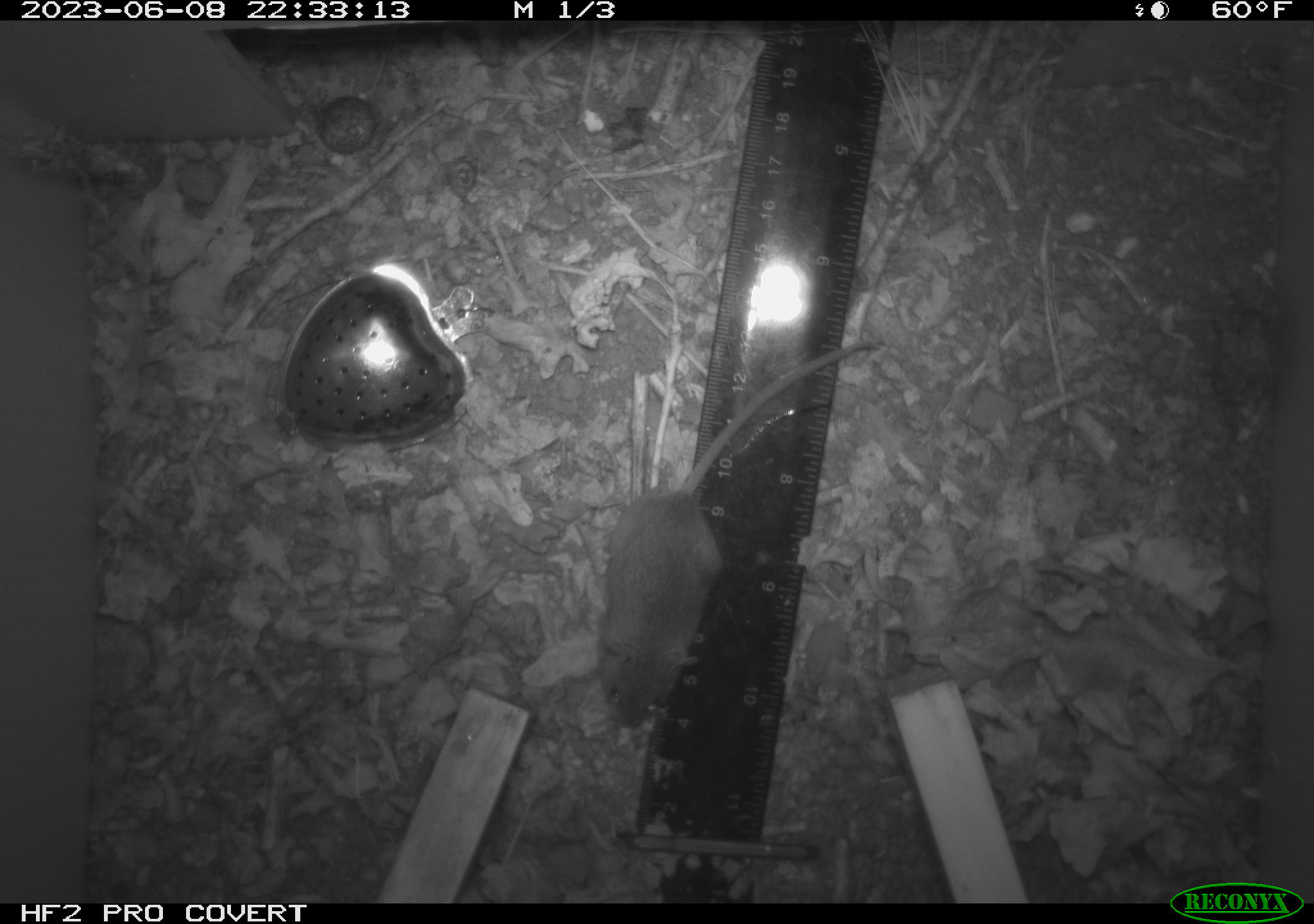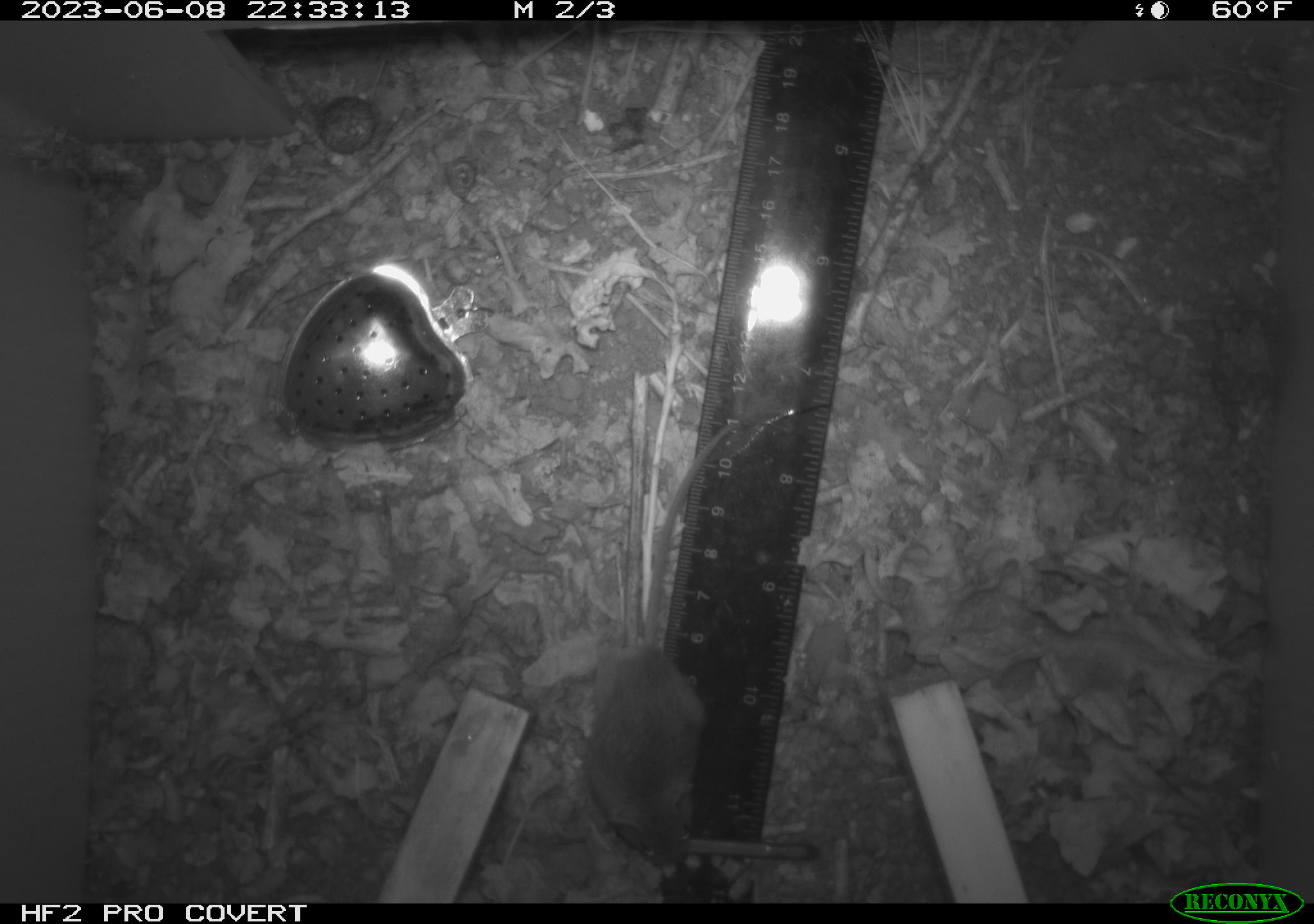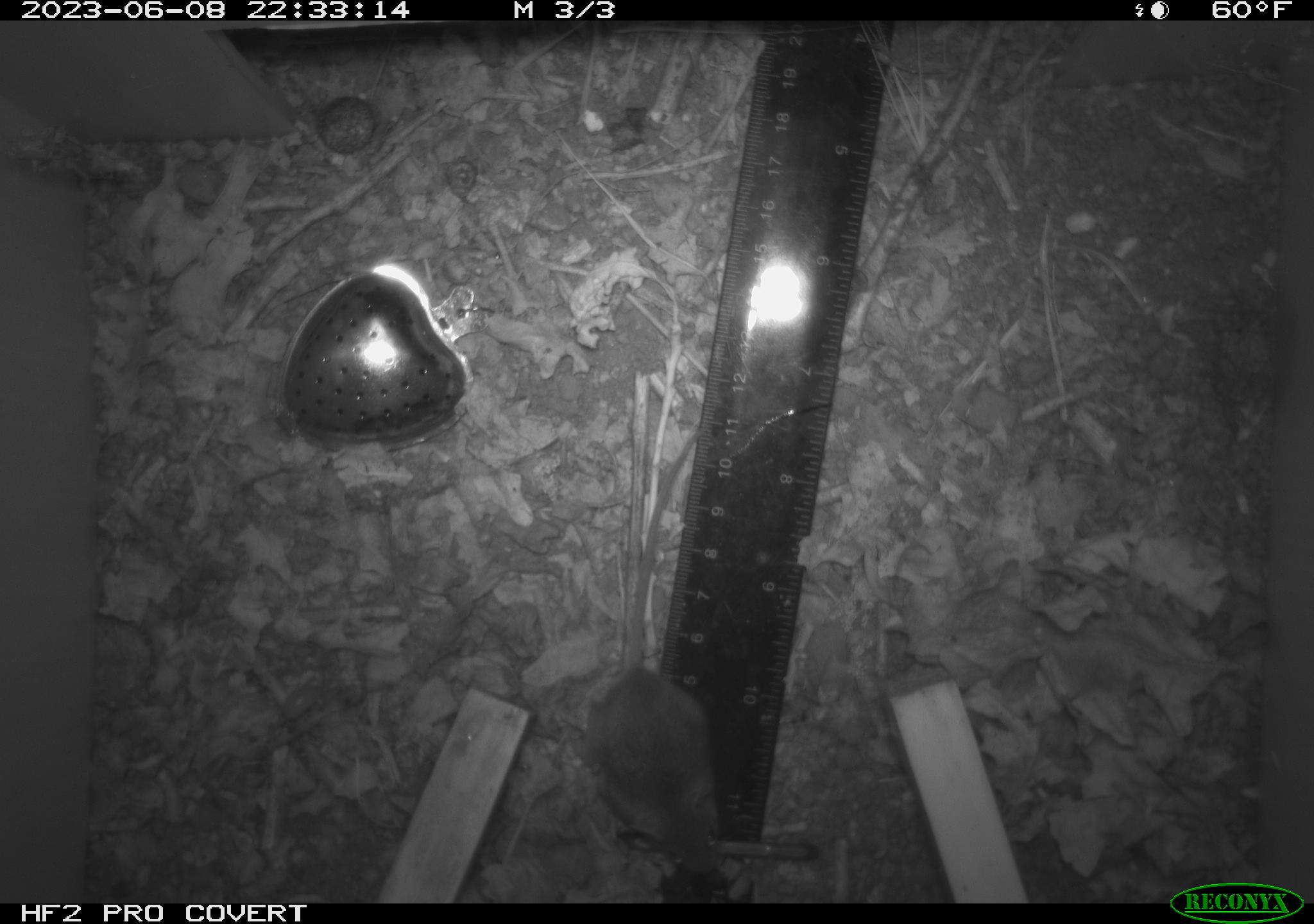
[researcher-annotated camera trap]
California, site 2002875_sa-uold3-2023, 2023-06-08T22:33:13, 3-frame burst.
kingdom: Animalia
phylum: Chordata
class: Mammalia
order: Rodentia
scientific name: Rodentia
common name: mouse species